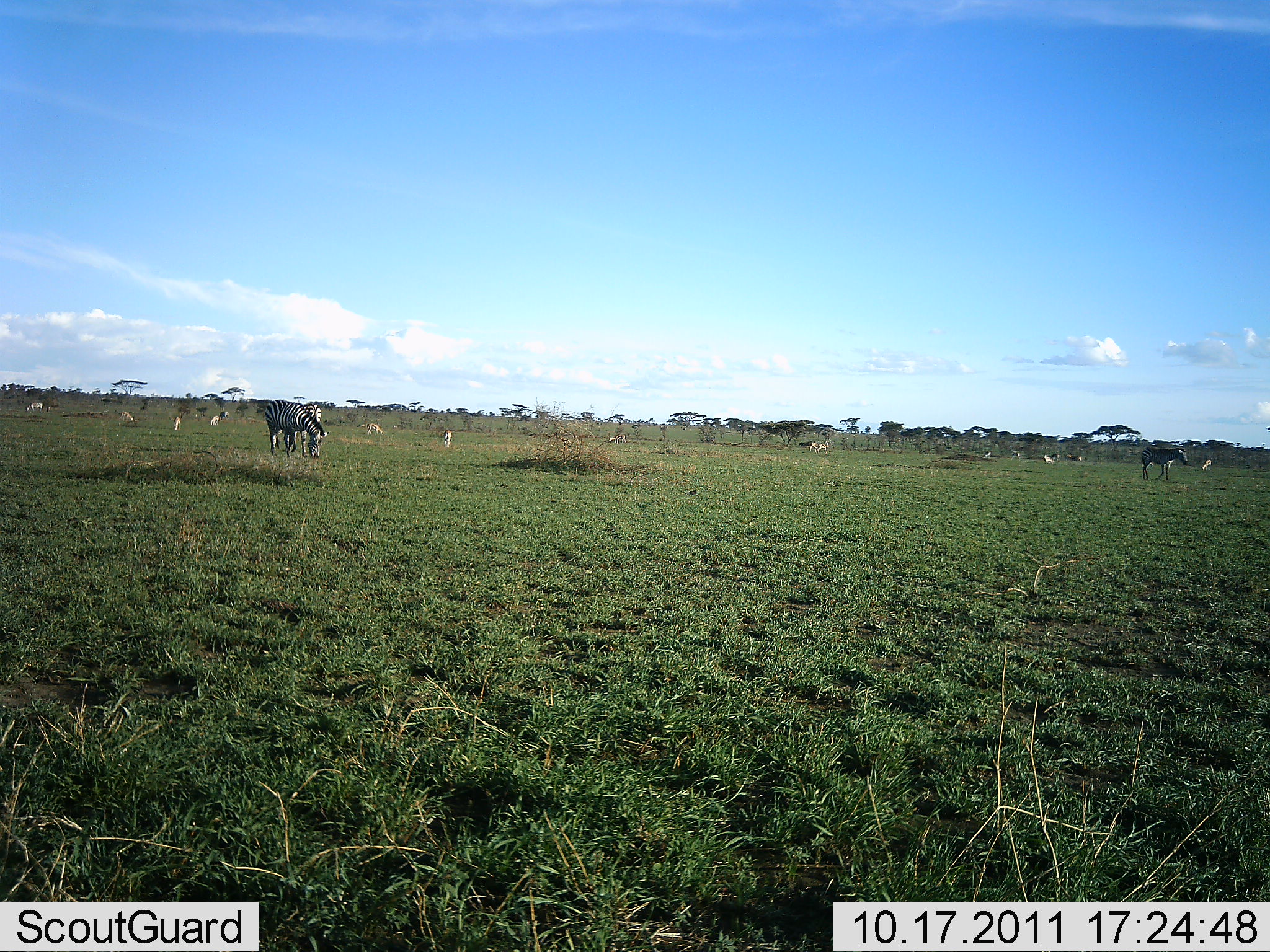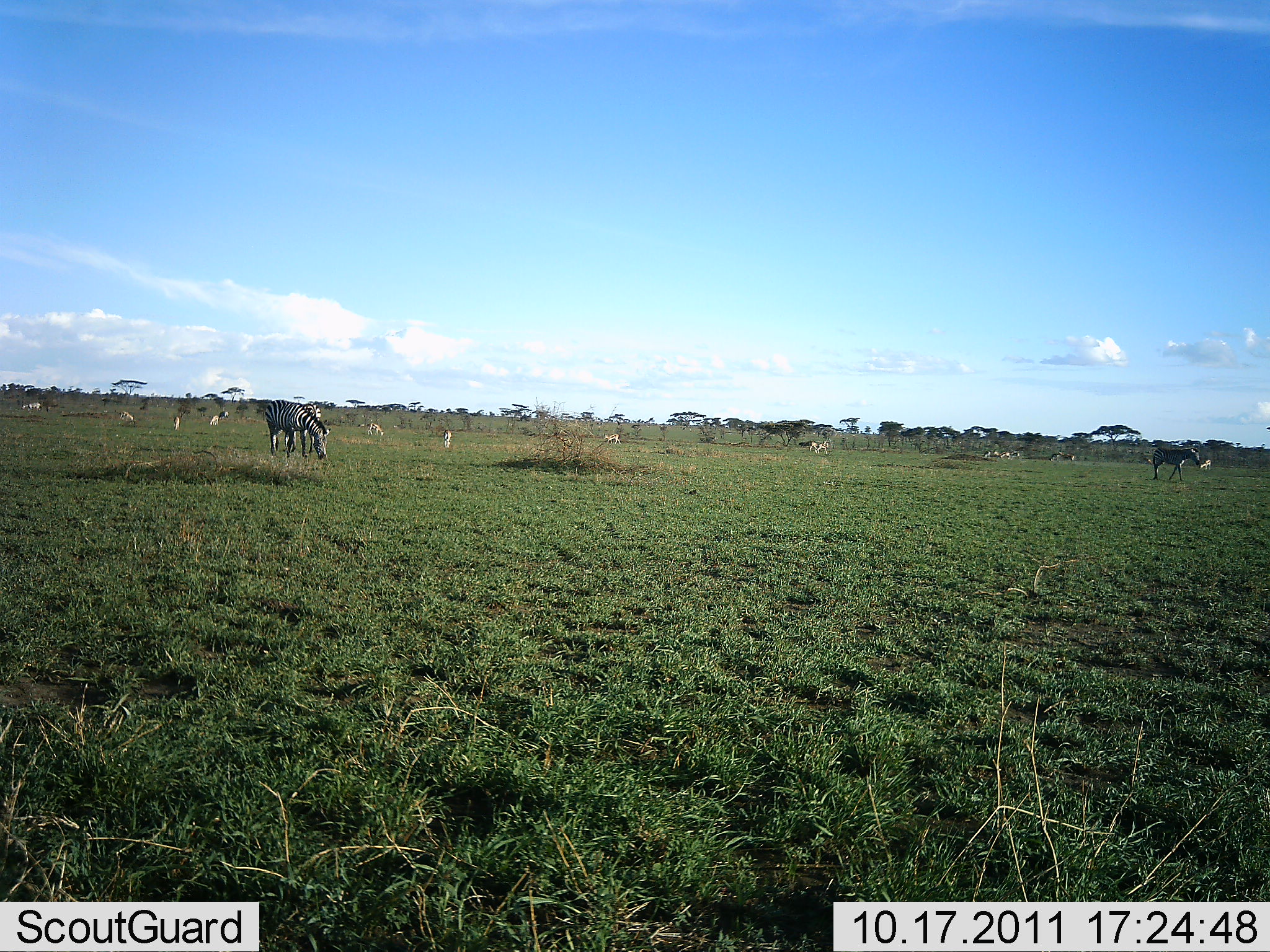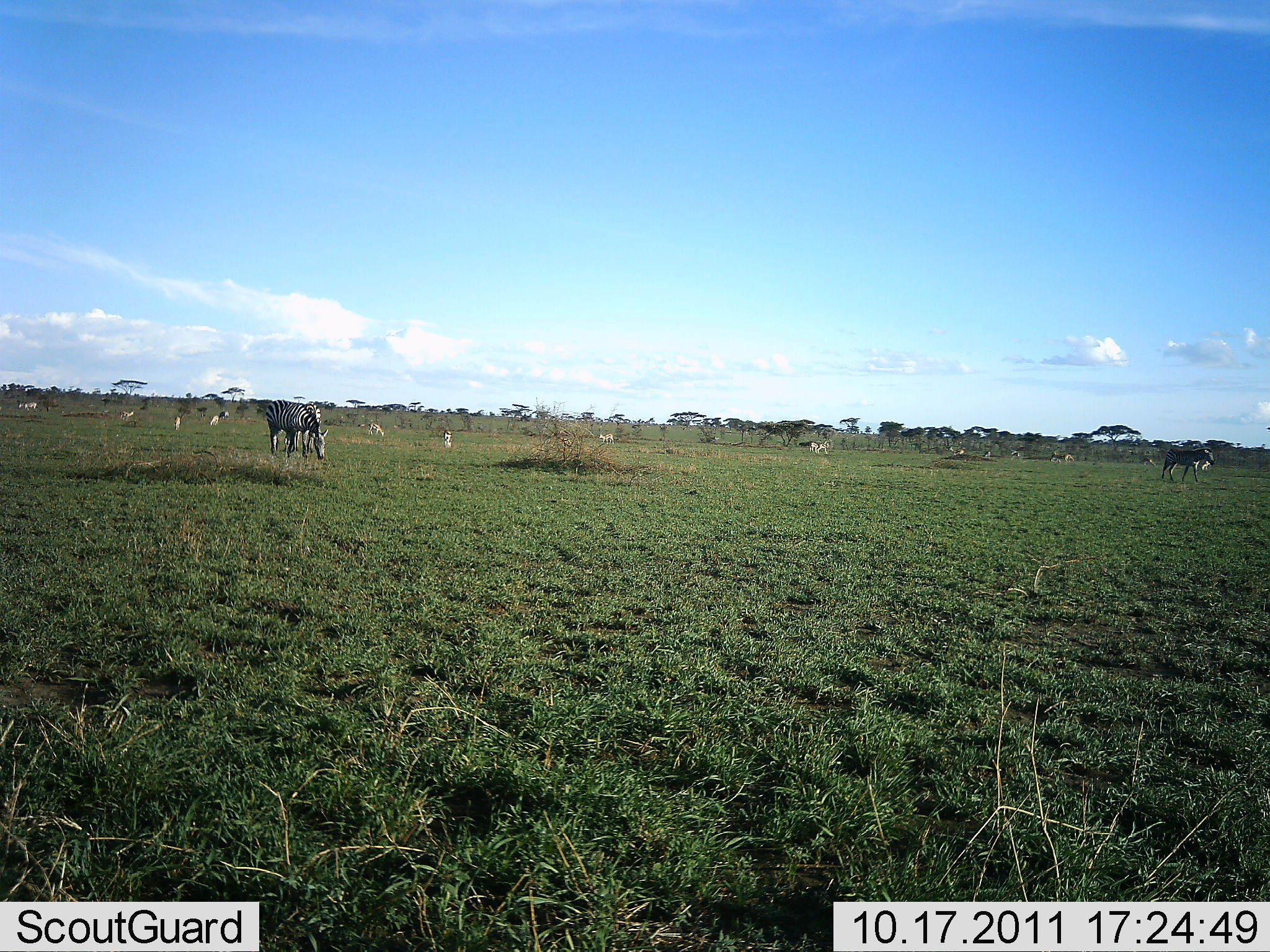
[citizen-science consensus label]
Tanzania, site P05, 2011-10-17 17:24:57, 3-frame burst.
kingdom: Animalia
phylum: Chordata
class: Mammalia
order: Perissodactyla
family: Equidae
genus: Equus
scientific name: Equus quagga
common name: plains zebra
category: zebra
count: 2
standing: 10%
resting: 10%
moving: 65%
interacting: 0%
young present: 5%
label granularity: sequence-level